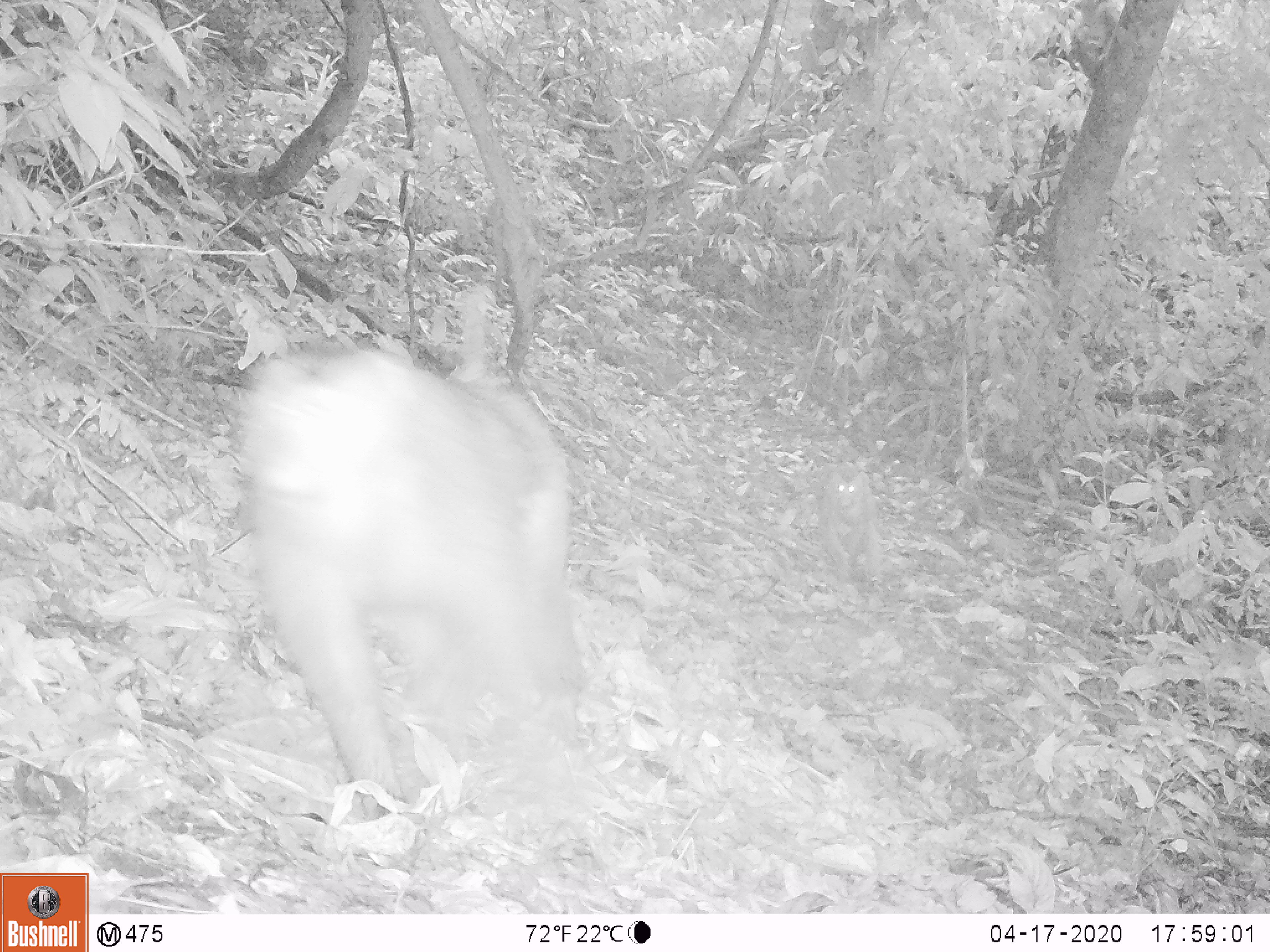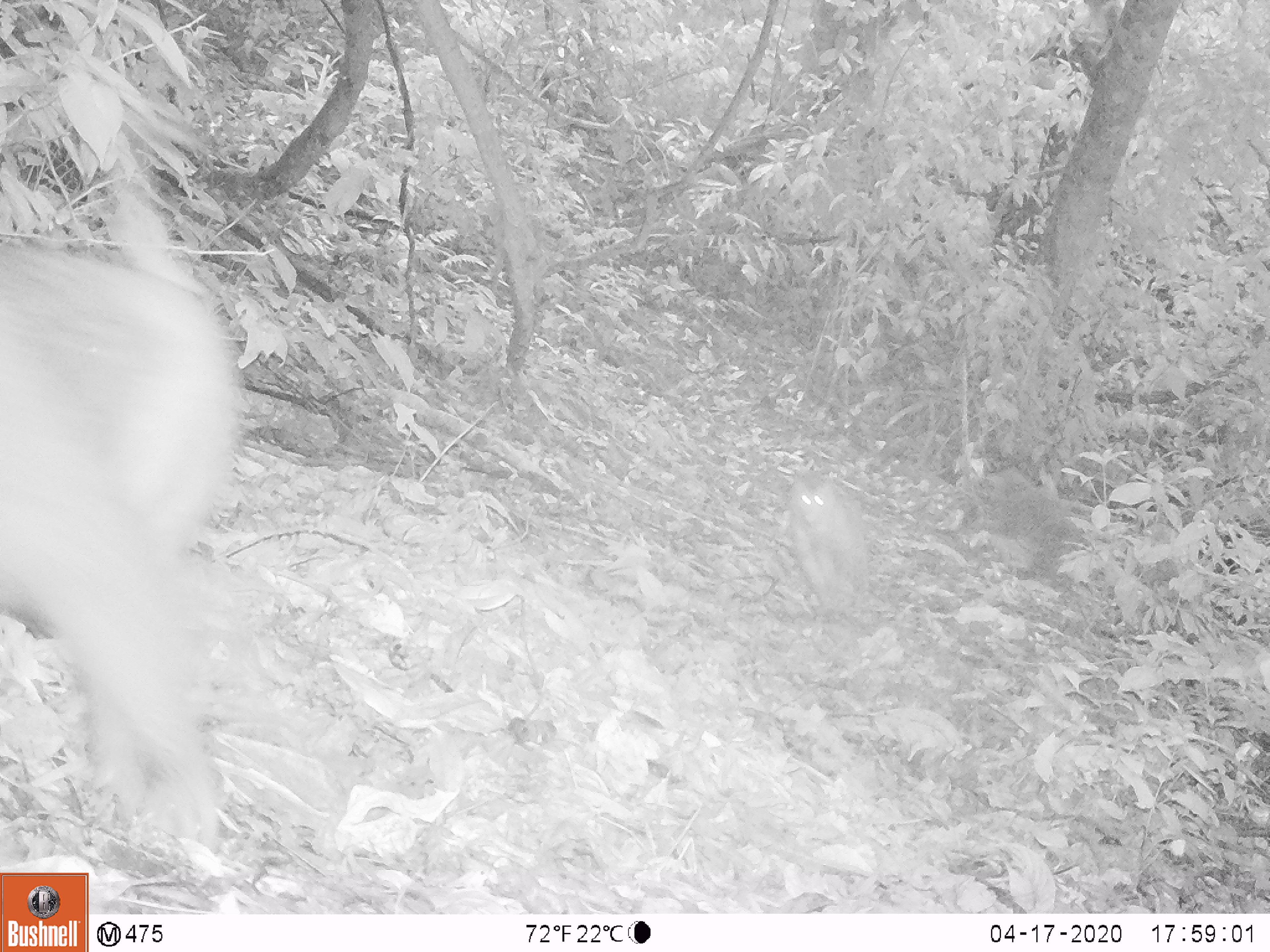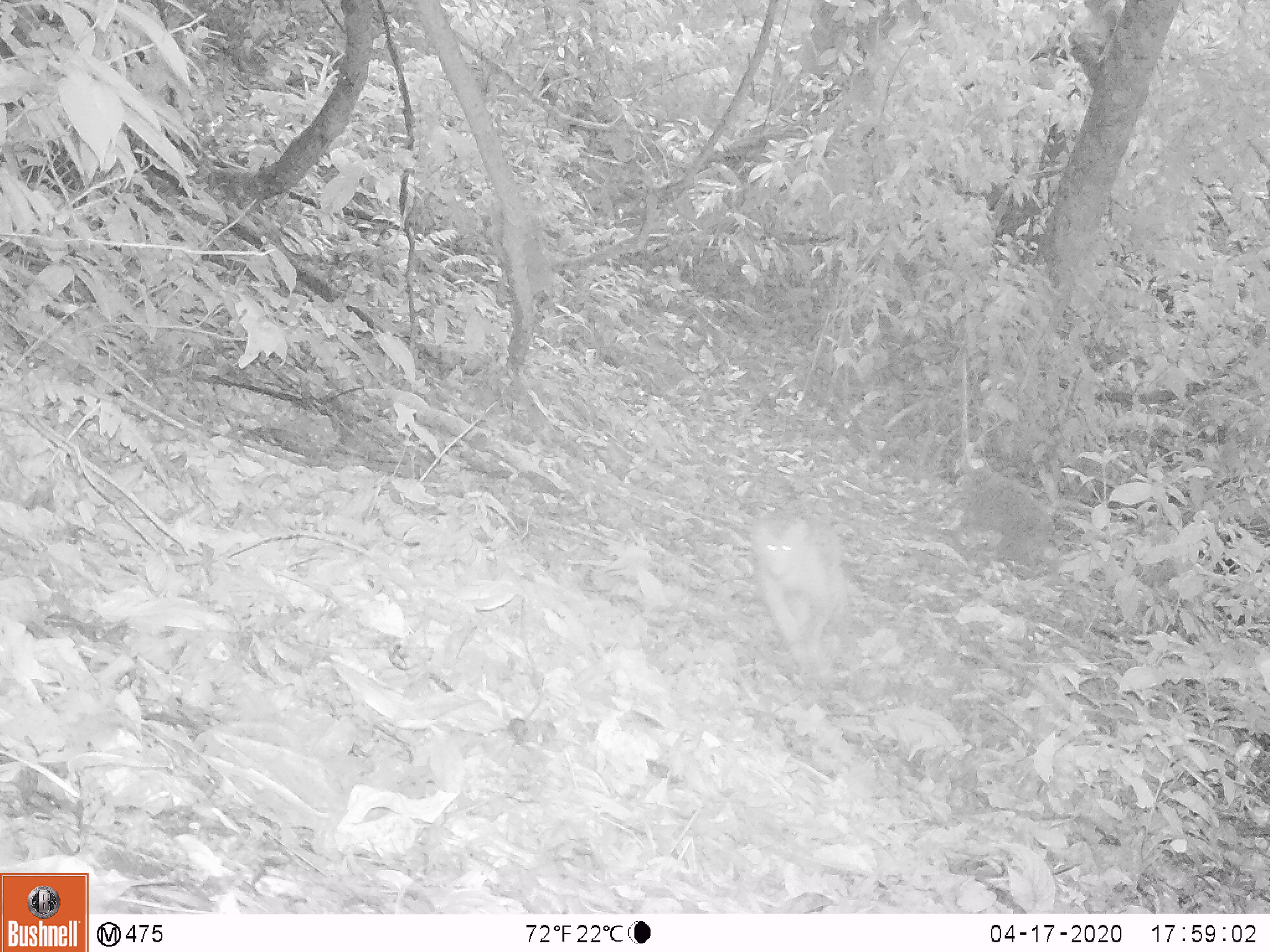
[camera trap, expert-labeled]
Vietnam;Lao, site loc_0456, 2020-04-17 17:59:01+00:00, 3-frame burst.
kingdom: Animalia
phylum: Chordata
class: Mammalia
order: Primates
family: Cercopithecidae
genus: Macaca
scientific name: Macaca nemestrina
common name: pig-tailed macaque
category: pig tailed macaque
Pig tailed macaque (pig-tailed macaque) (Macaca nemestrina). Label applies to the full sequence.